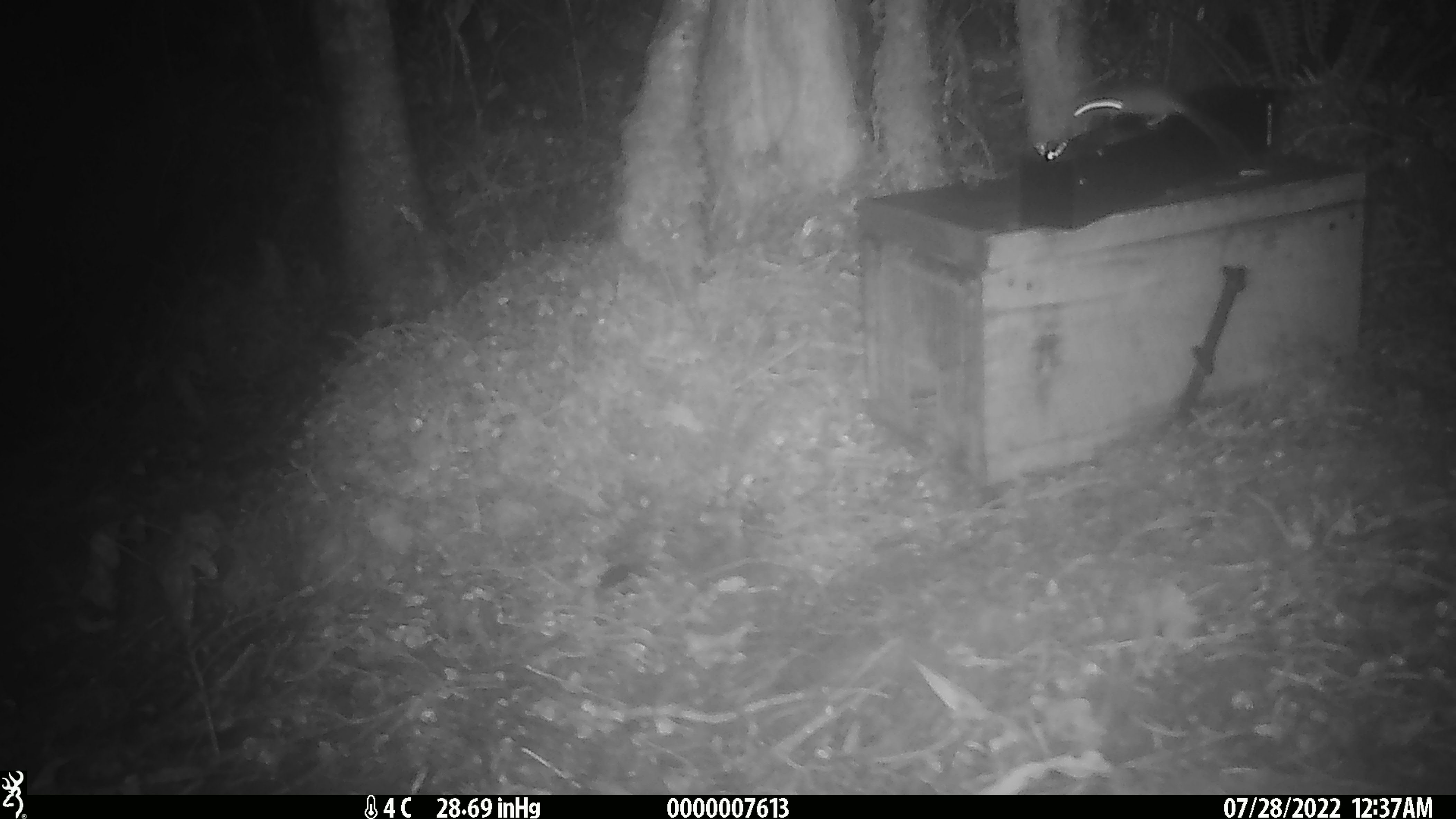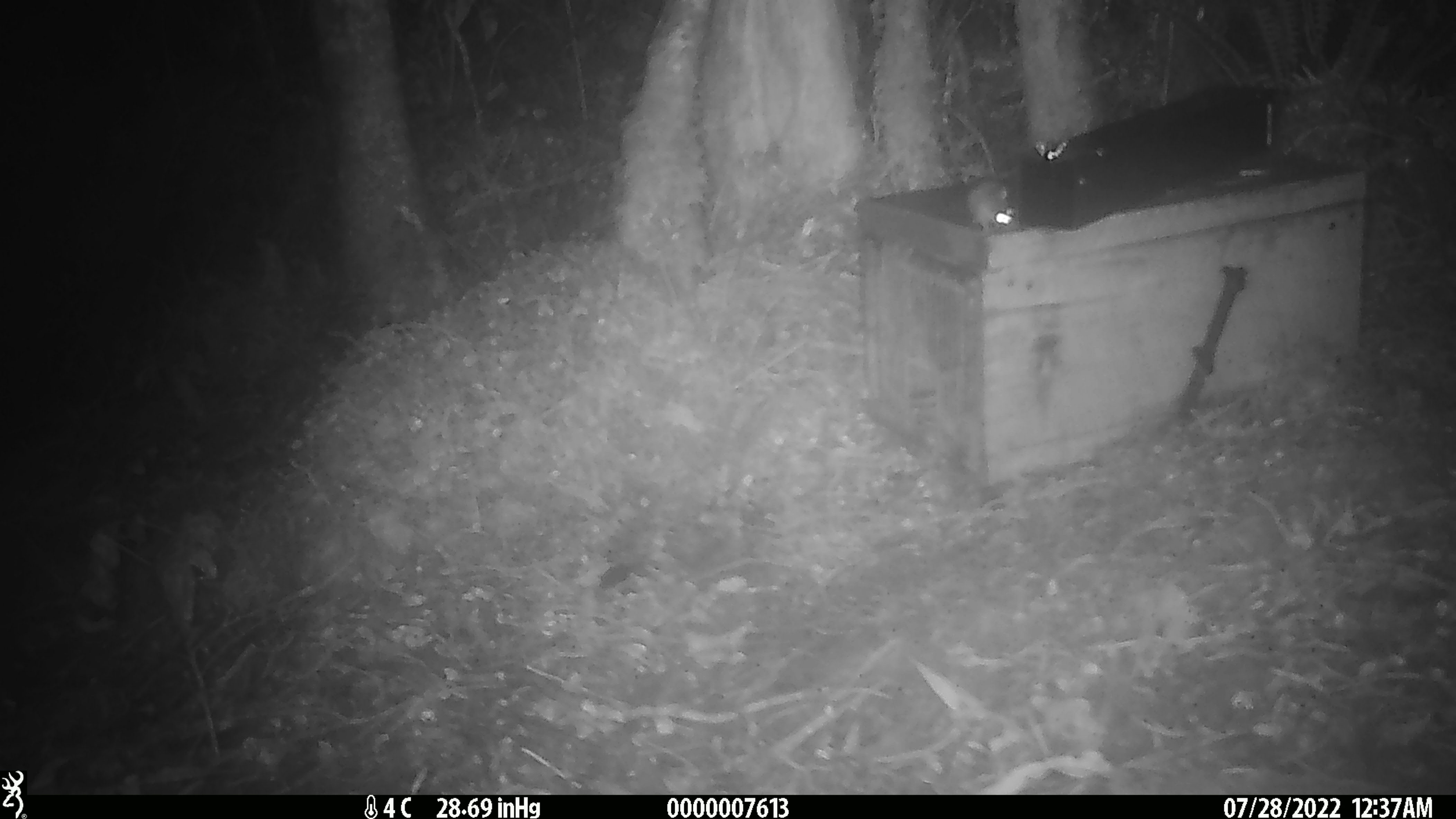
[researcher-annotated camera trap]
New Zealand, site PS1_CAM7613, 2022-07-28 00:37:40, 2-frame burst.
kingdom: Animalia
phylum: Chordata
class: Mammalia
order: Rodentia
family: Muridae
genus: Mus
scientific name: Mus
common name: mouse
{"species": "mouse (Mus)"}